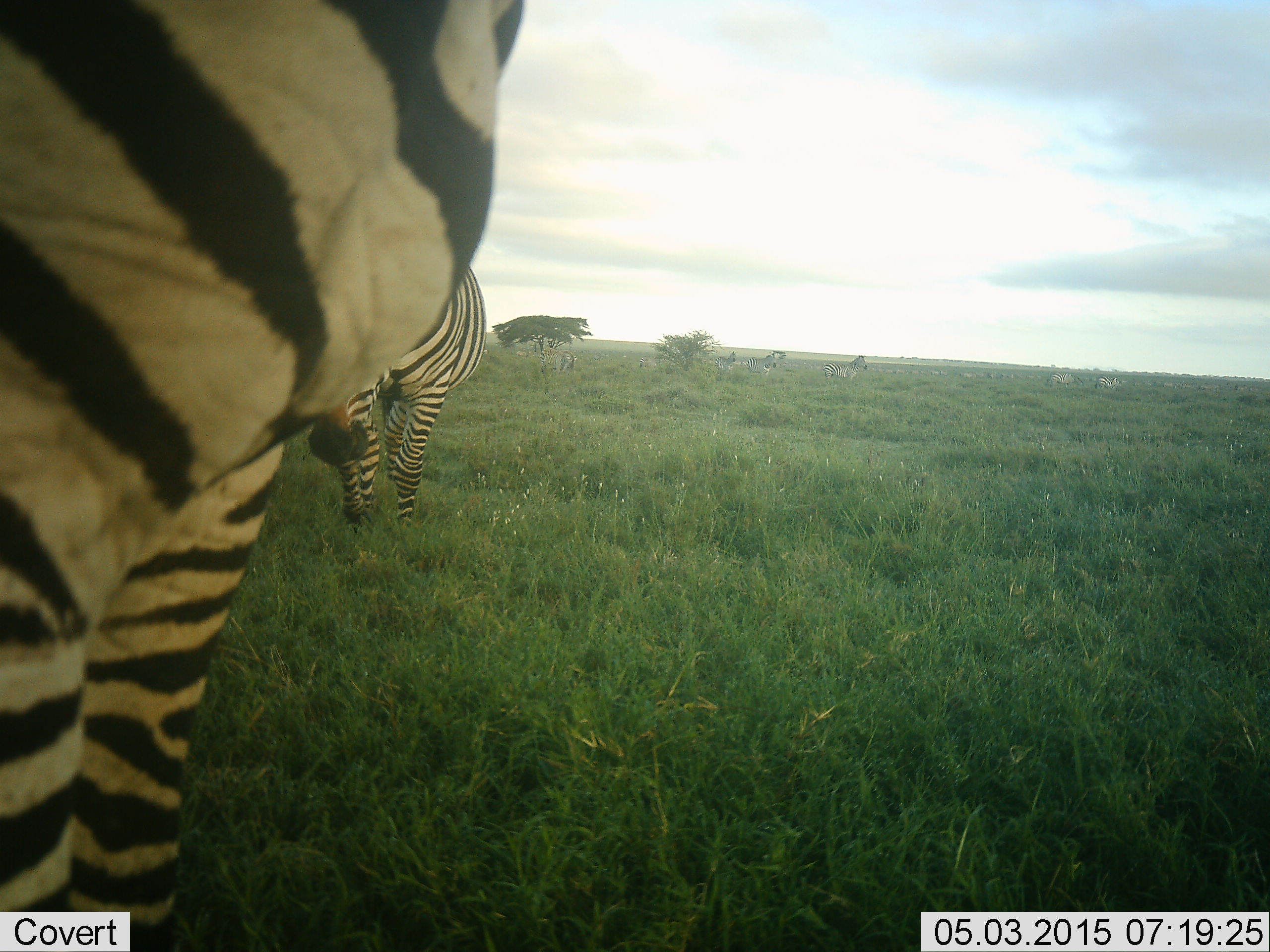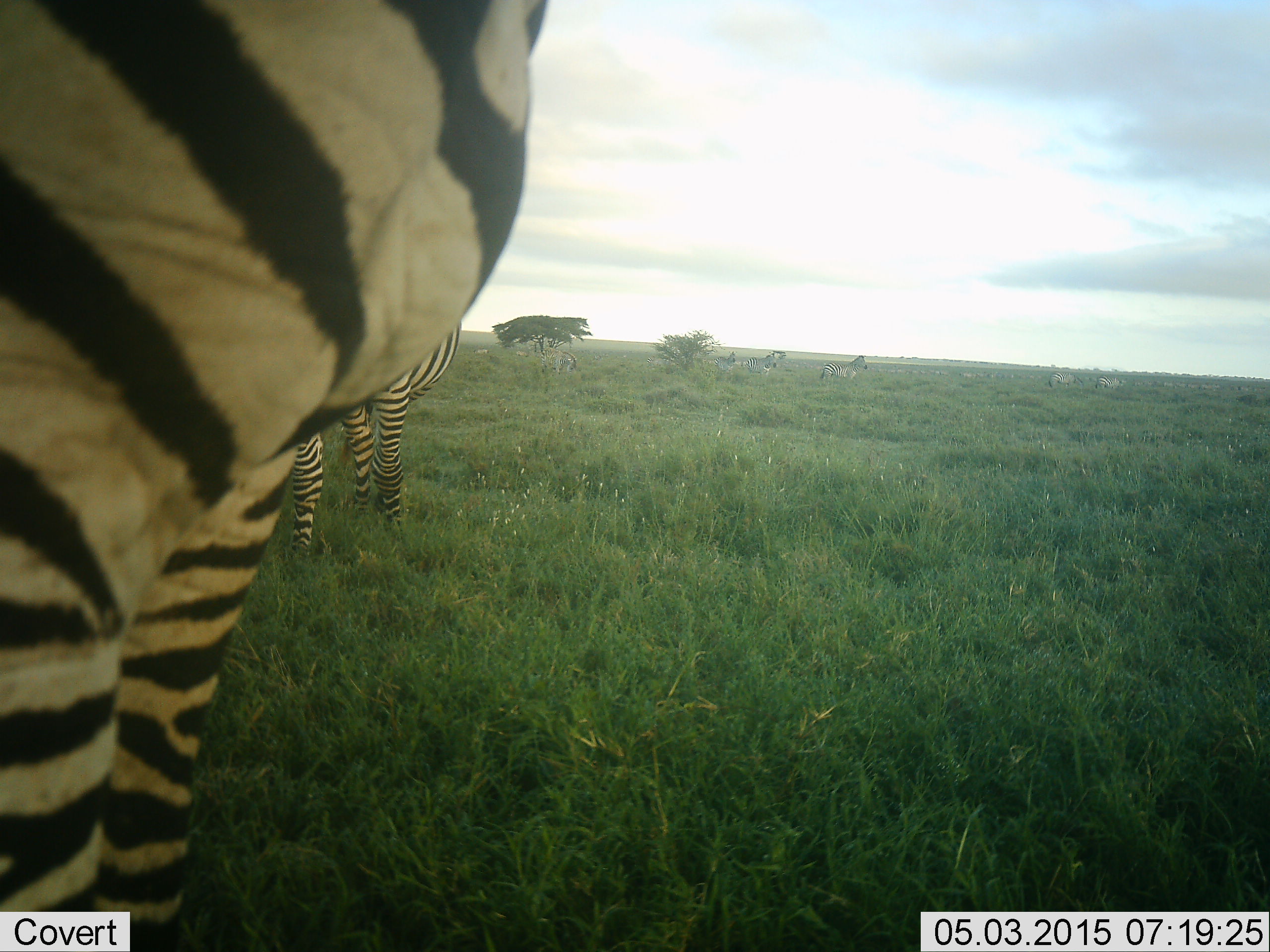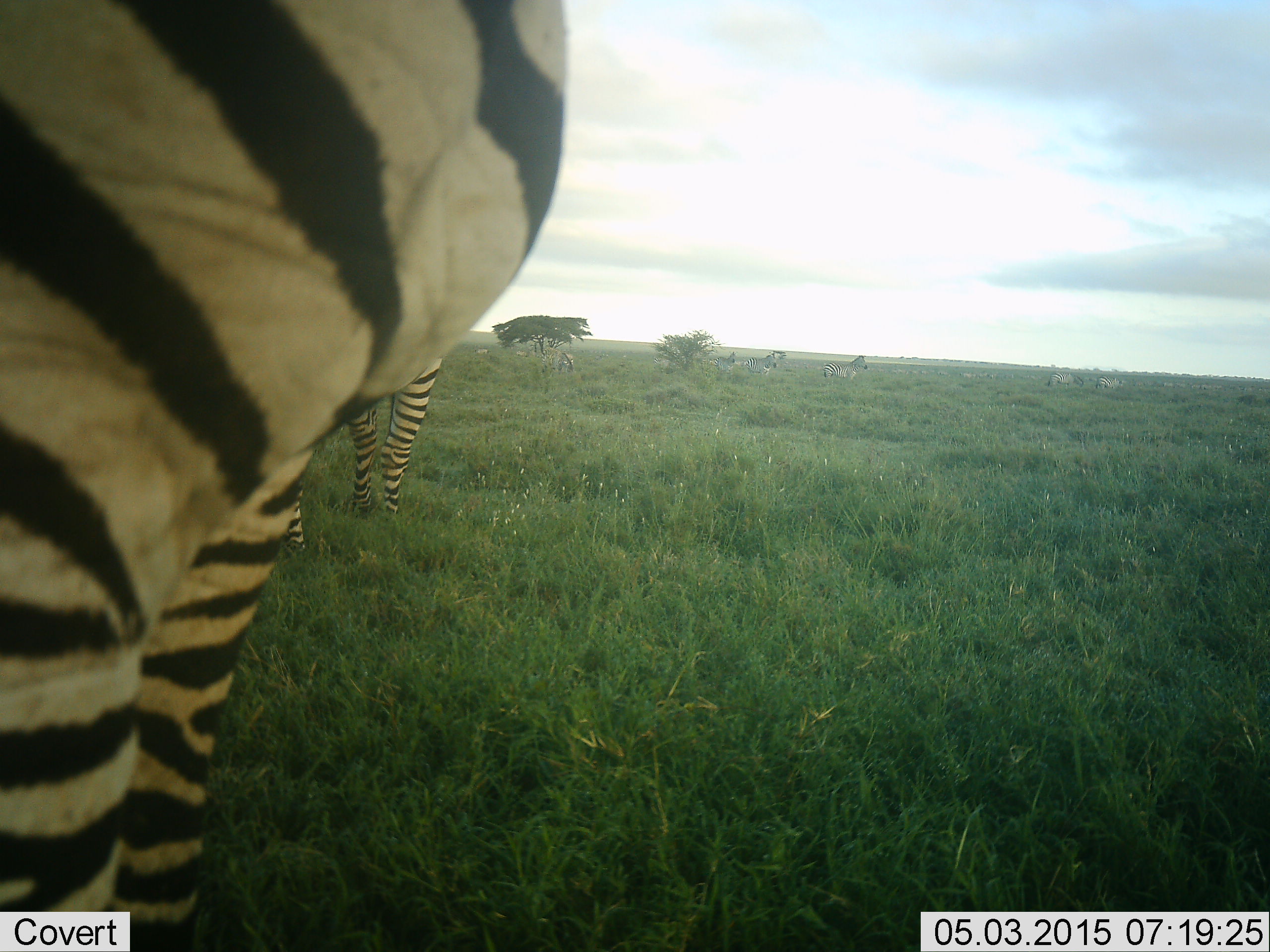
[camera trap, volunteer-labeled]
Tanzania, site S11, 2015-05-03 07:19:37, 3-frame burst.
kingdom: Animalia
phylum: Chordata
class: Mammalia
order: Perissodactyla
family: Equidae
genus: Equus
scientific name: Equus quagga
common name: plains zebra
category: zebra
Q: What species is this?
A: Zebra (plains zebra) (Equus quagga).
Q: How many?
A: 7.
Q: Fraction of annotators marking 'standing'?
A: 80%.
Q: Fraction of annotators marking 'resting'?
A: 0%.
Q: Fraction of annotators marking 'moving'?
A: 50%.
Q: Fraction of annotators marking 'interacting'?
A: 0%.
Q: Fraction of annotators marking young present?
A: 0%.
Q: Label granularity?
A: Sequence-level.